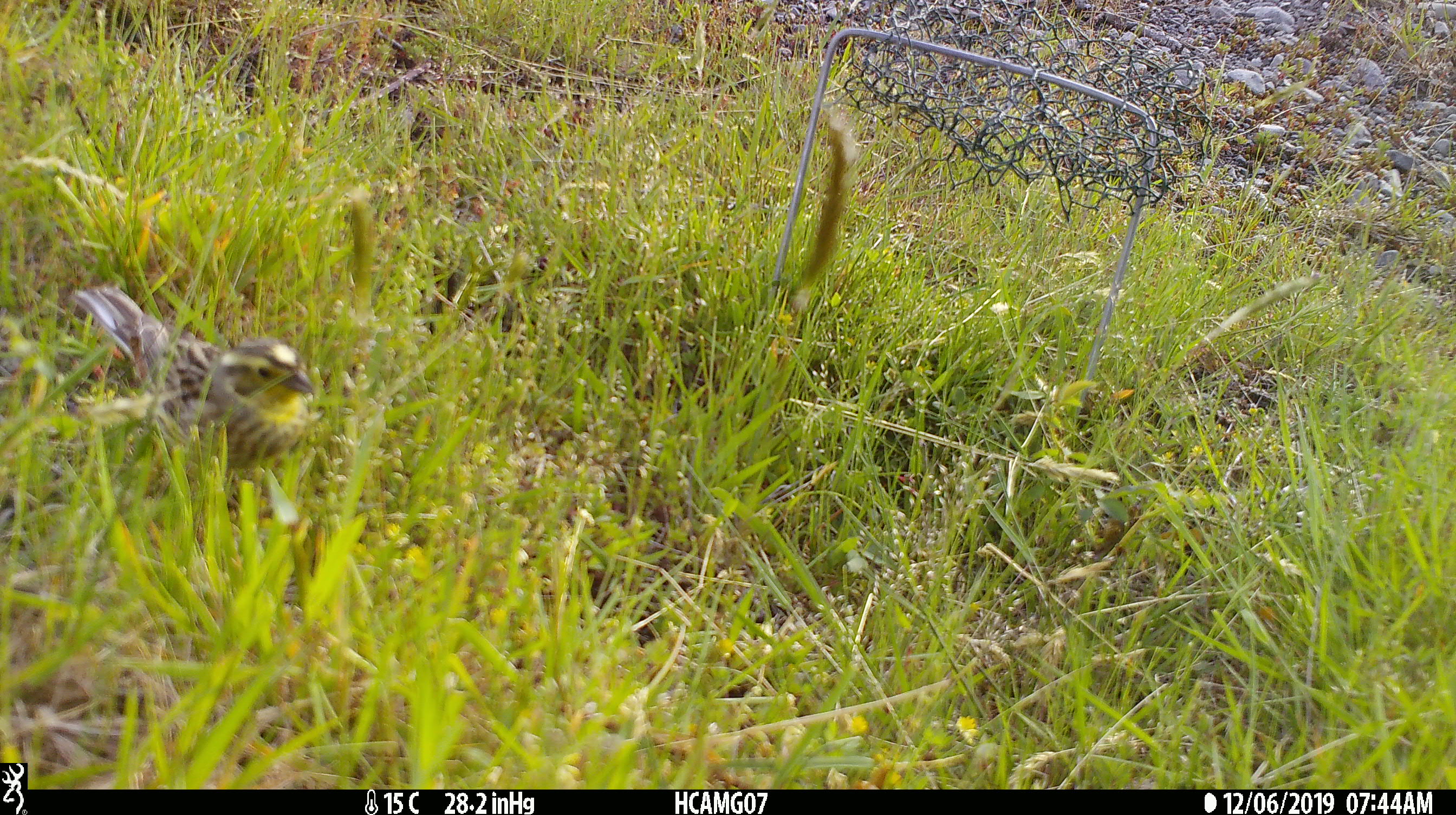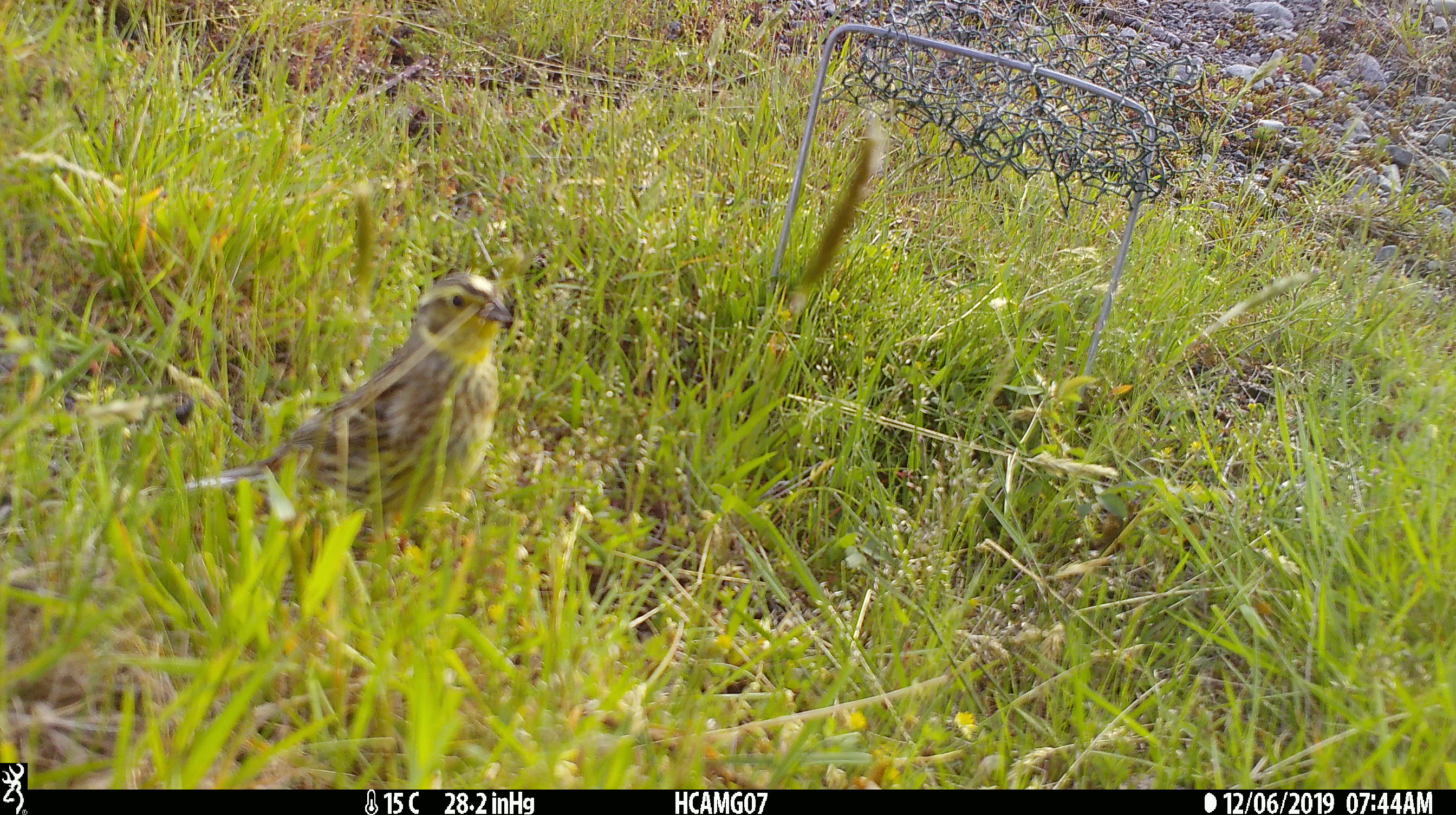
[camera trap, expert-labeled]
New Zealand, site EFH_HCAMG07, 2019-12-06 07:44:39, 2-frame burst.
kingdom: Animalia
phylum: Chordata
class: Aves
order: Passeriformes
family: Emberizidae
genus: Emberiza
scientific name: Emberiza citrinella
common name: yellowhammer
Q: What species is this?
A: Yellowhammer (Emberiza citrinella).